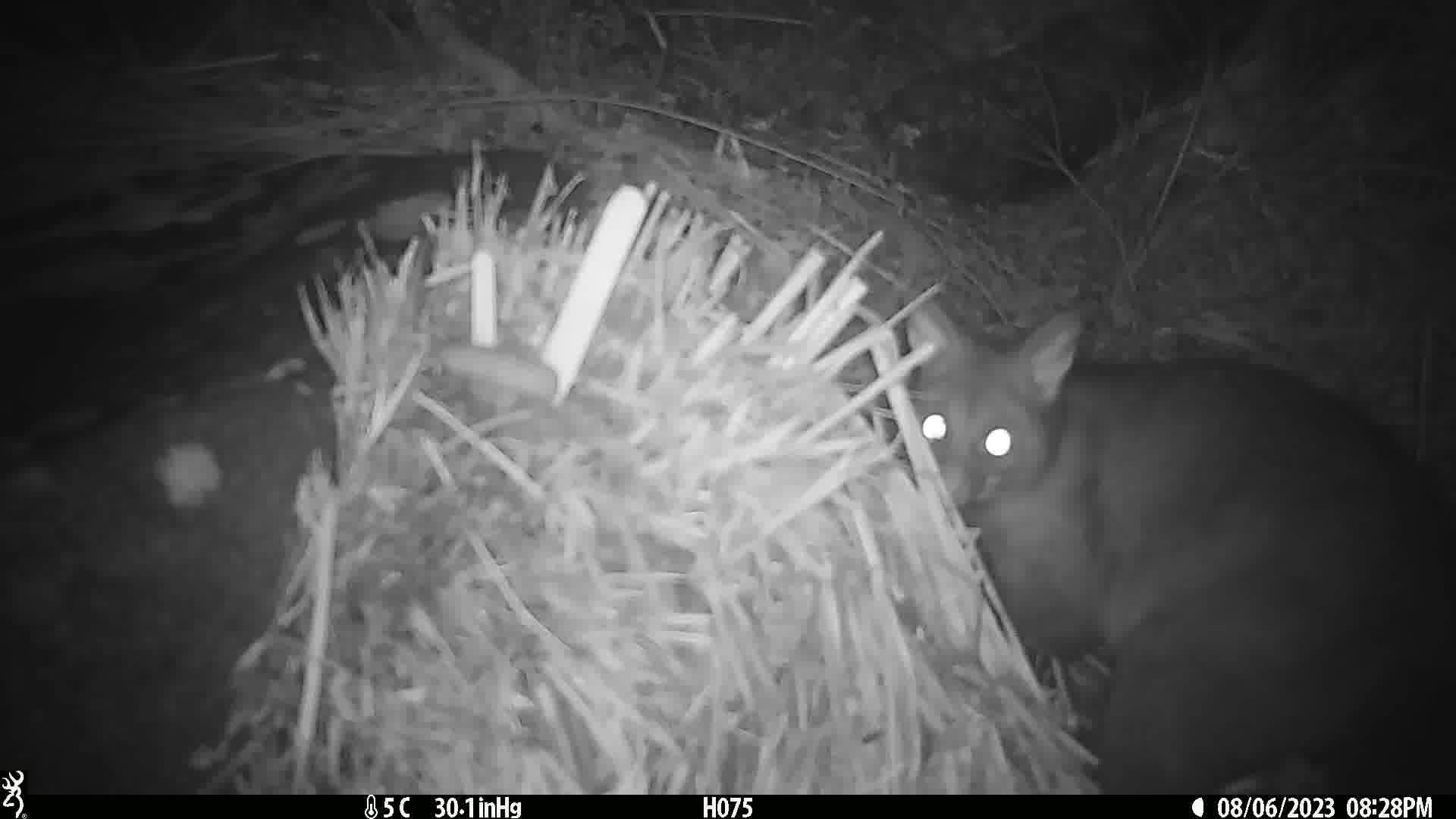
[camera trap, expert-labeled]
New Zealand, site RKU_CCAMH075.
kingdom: Animalia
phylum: Chordata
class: Mammalia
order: Diprotodontia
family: Phalangeridae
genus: Trichosurus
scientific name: Trichosurus vulpecula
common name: common brushtail possum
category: possum